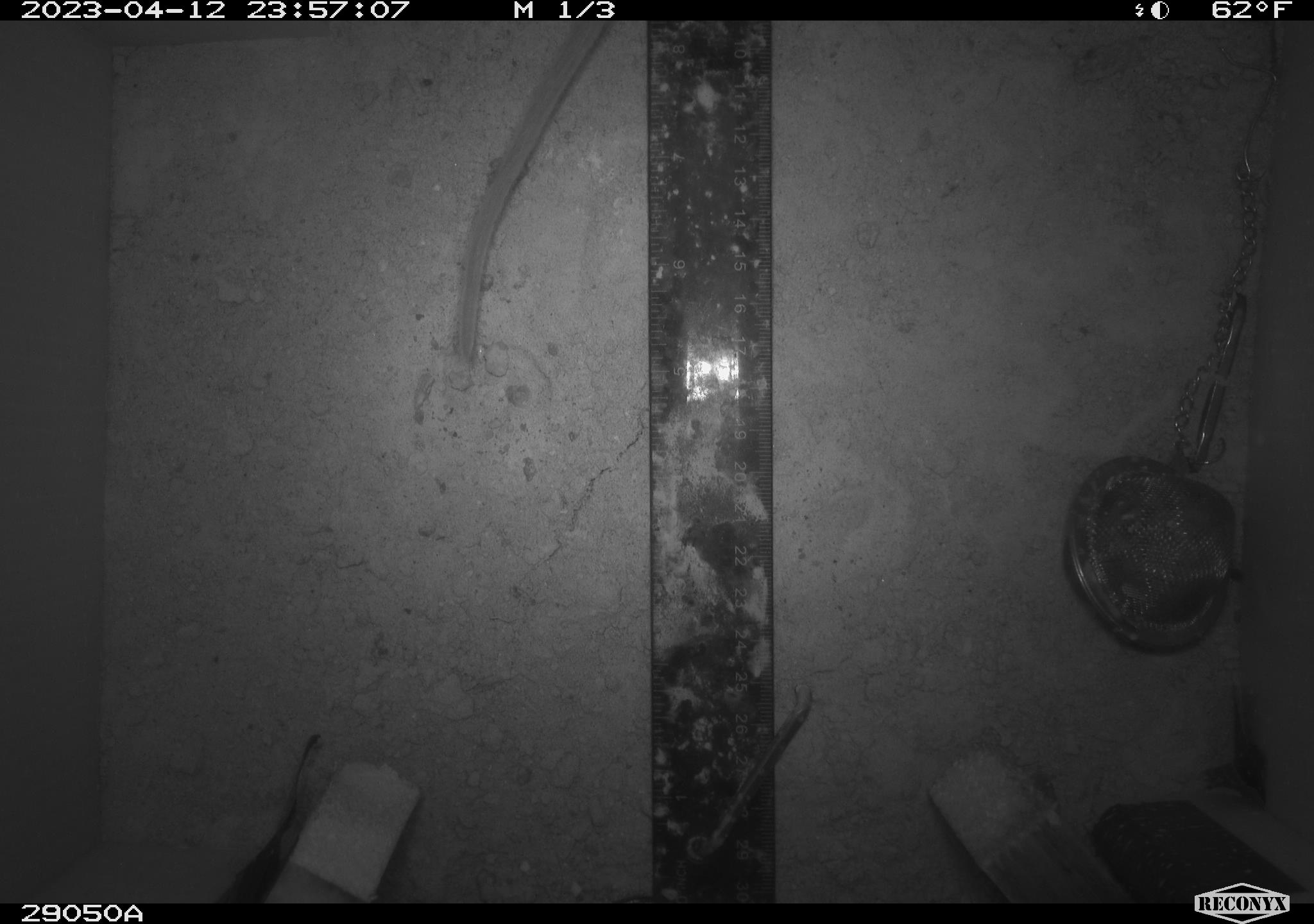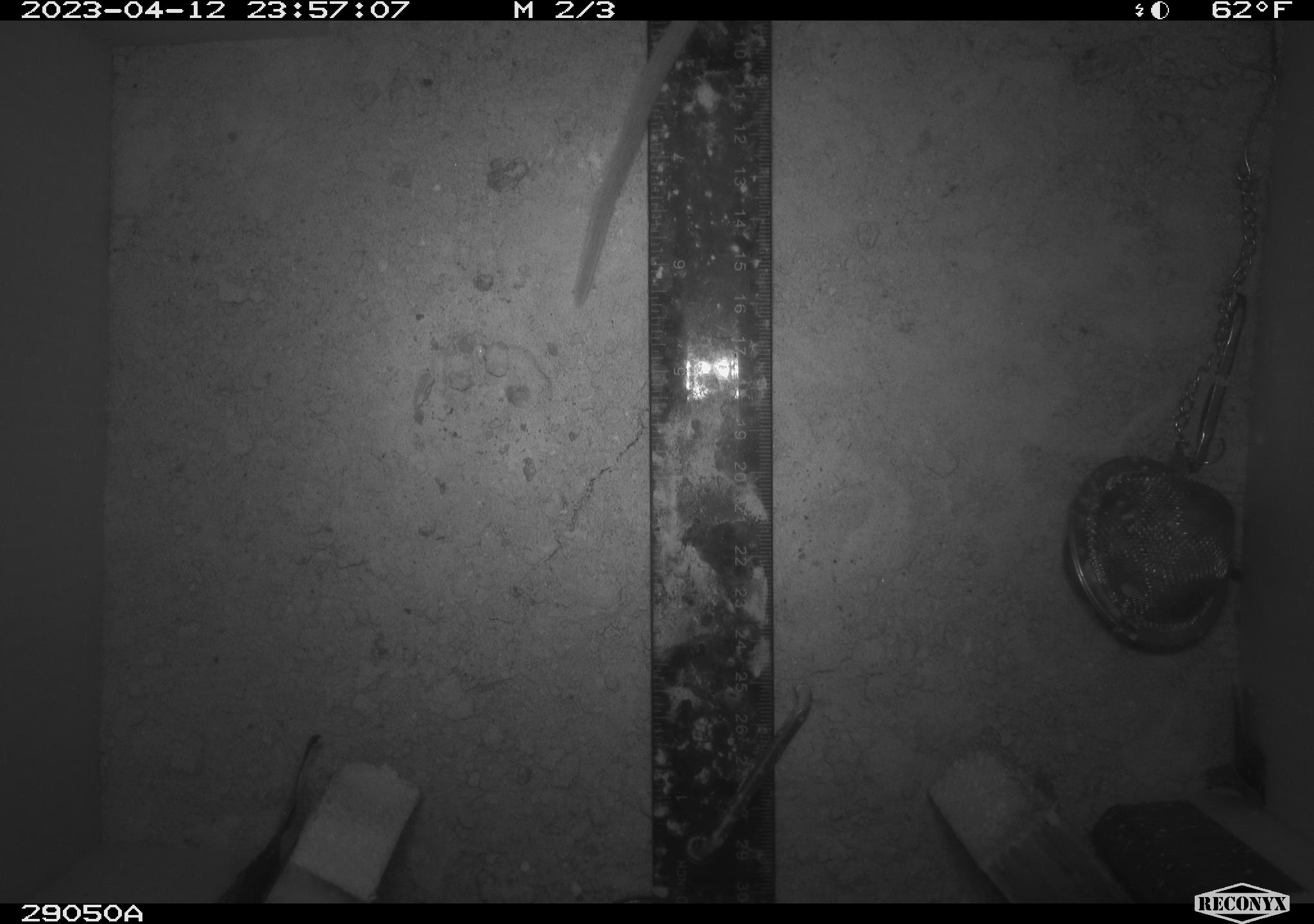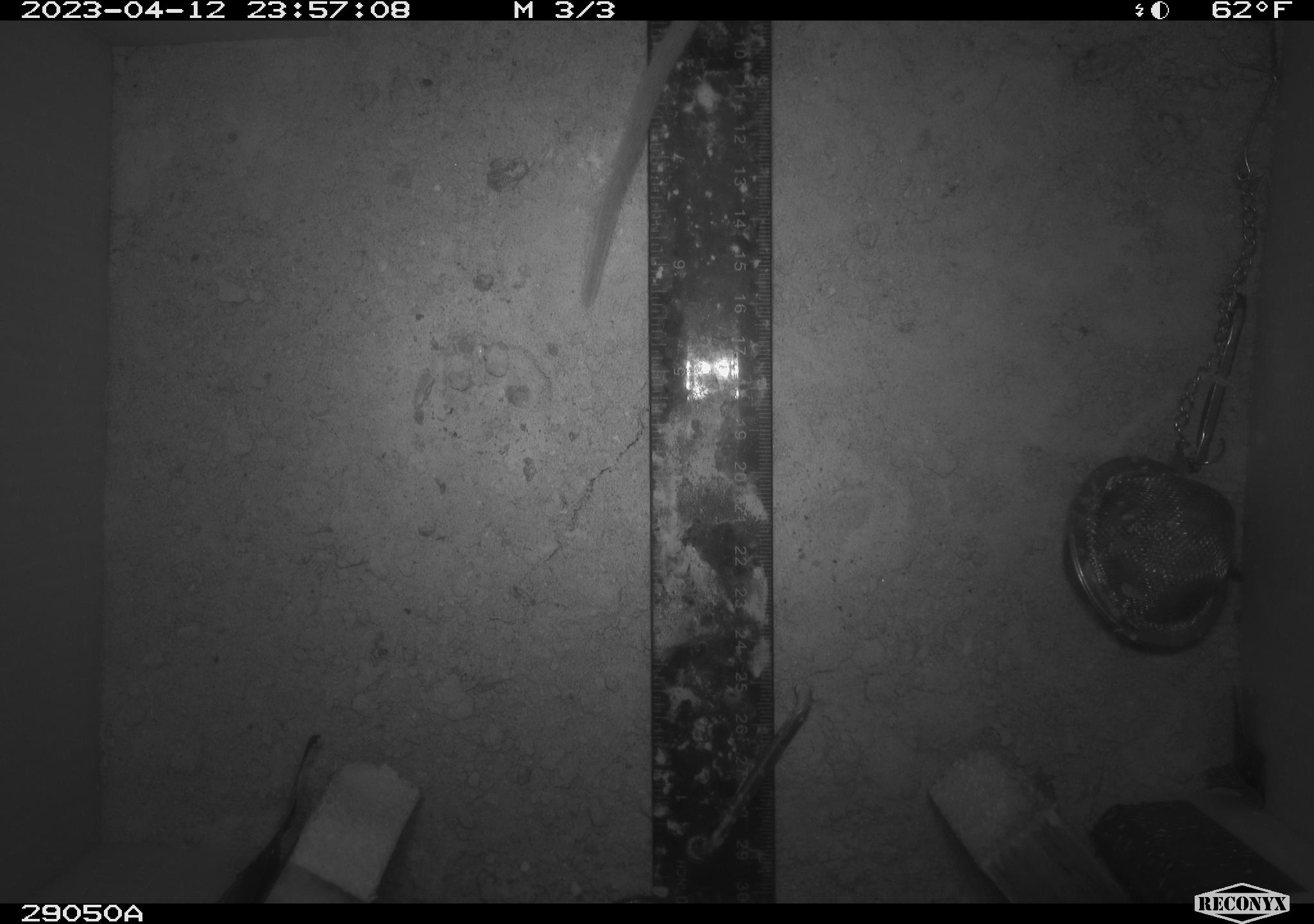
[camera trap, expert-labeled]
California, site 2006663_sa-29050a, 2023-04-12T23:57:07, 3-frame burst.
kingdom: Animalia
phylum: Chordata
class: Mammalia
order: Rodentia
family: Cricetidae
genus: Neotoma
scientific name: Neotoma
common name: pack rat or woodrat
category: neotoma species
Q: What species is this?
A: Neotoma species (pack rat or woodrat) (Neotoma).